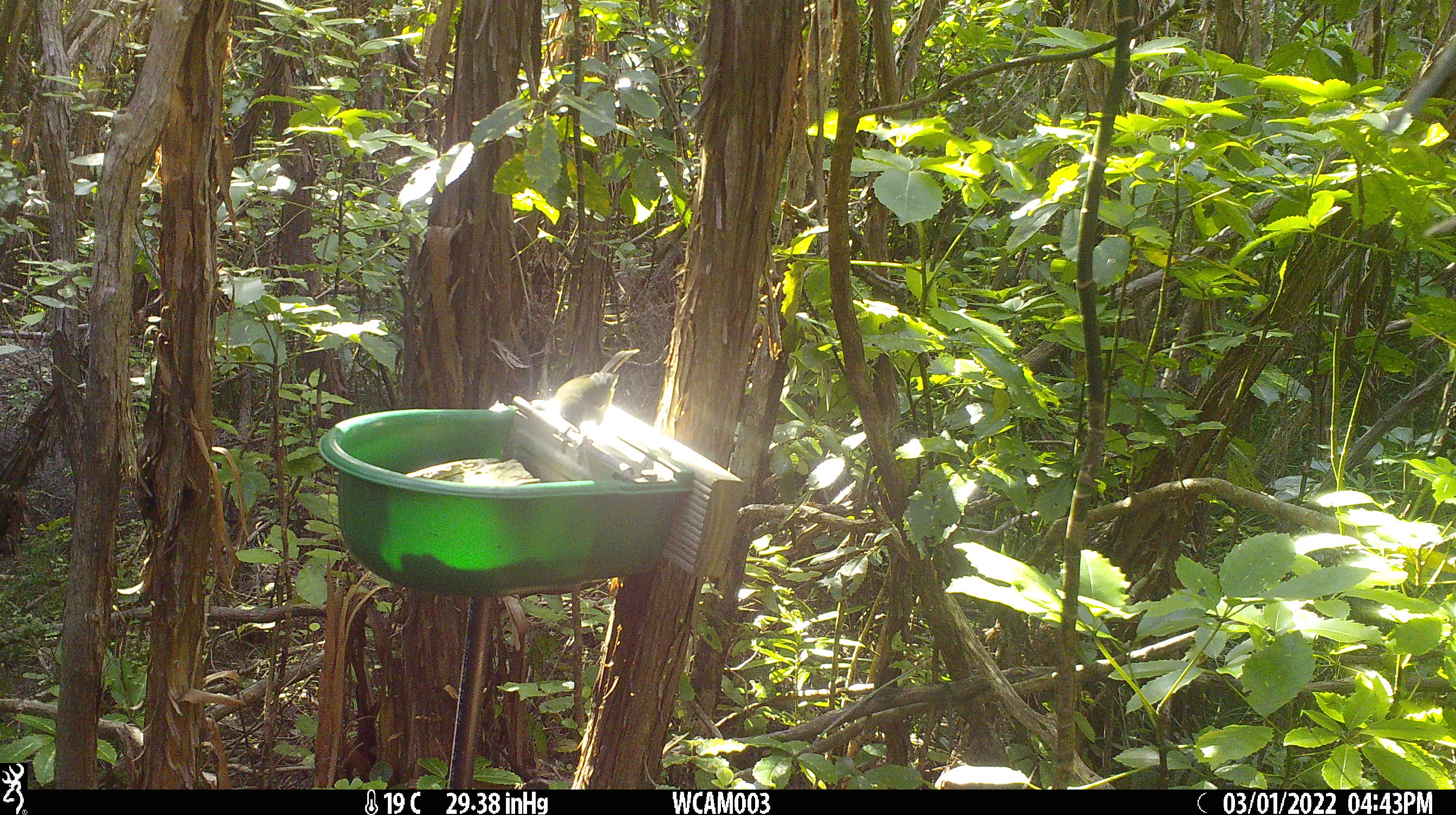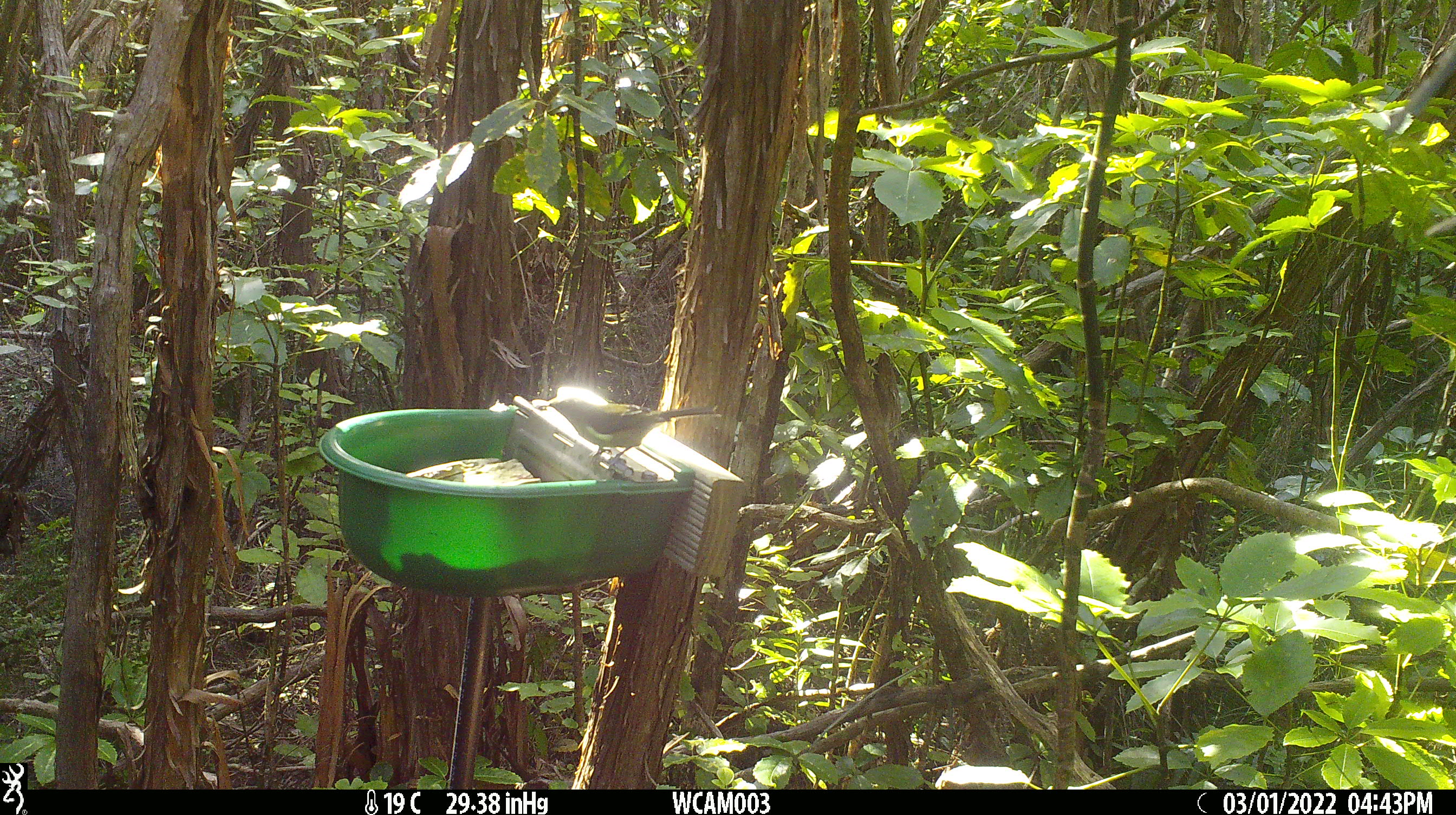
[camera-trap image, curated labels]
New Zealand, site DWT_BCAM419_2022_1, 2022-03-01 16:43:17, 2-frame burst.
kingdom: Animalia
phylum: Chordata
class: Aves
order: Passeriformes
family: Meliphagidae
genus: Anthornis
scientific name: Anthornis melanura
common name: new zealand bellbird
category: bellbird